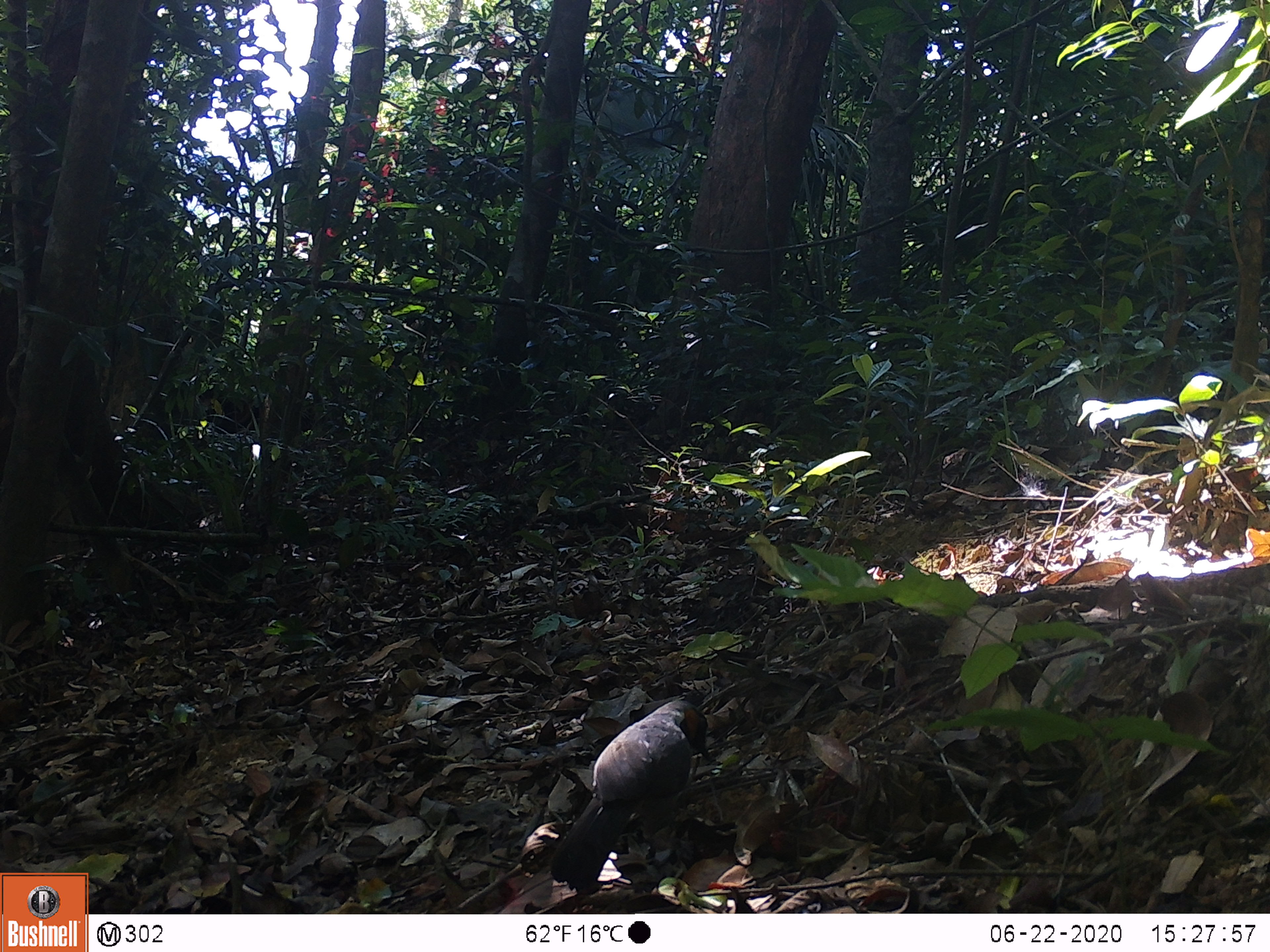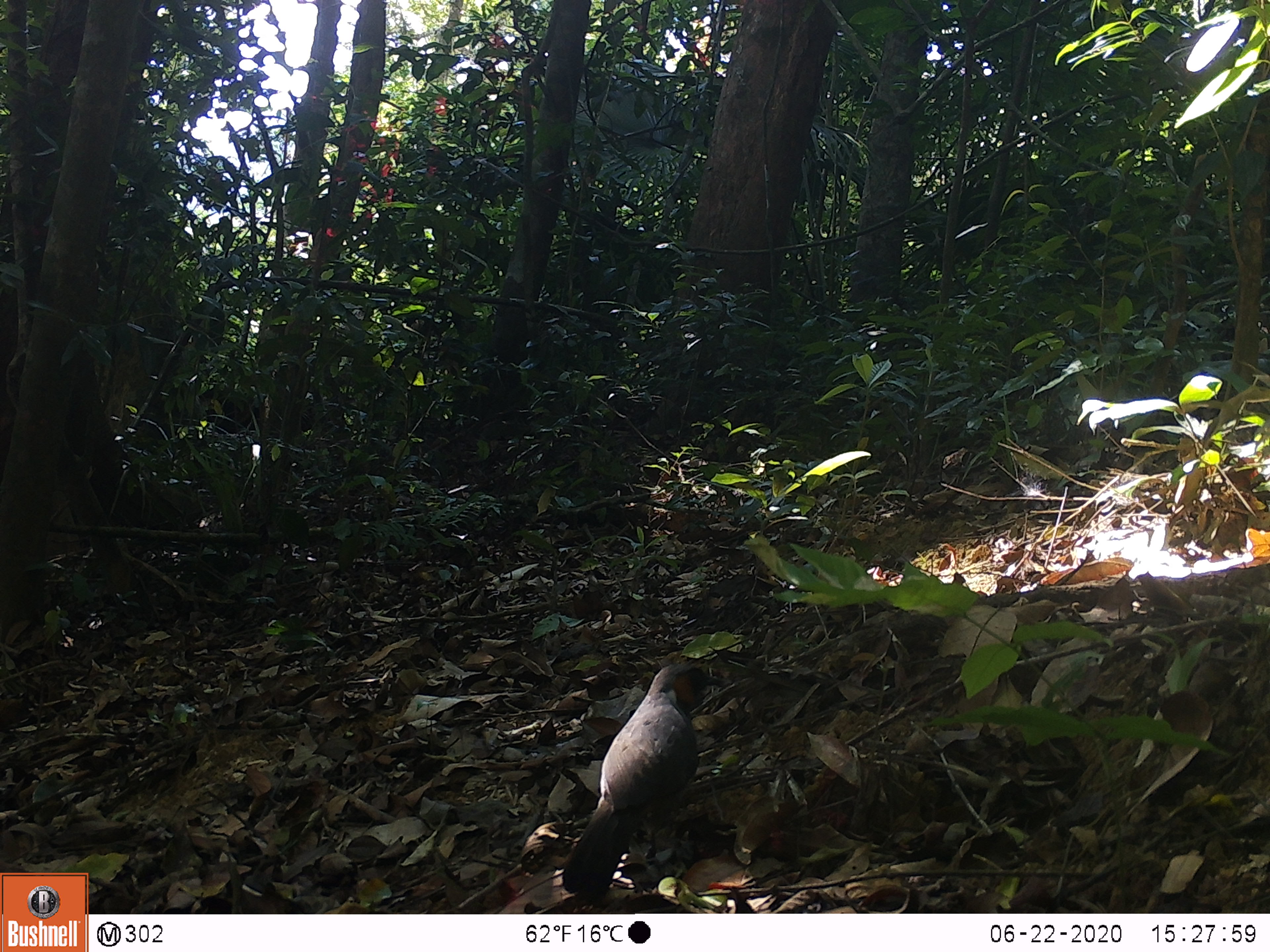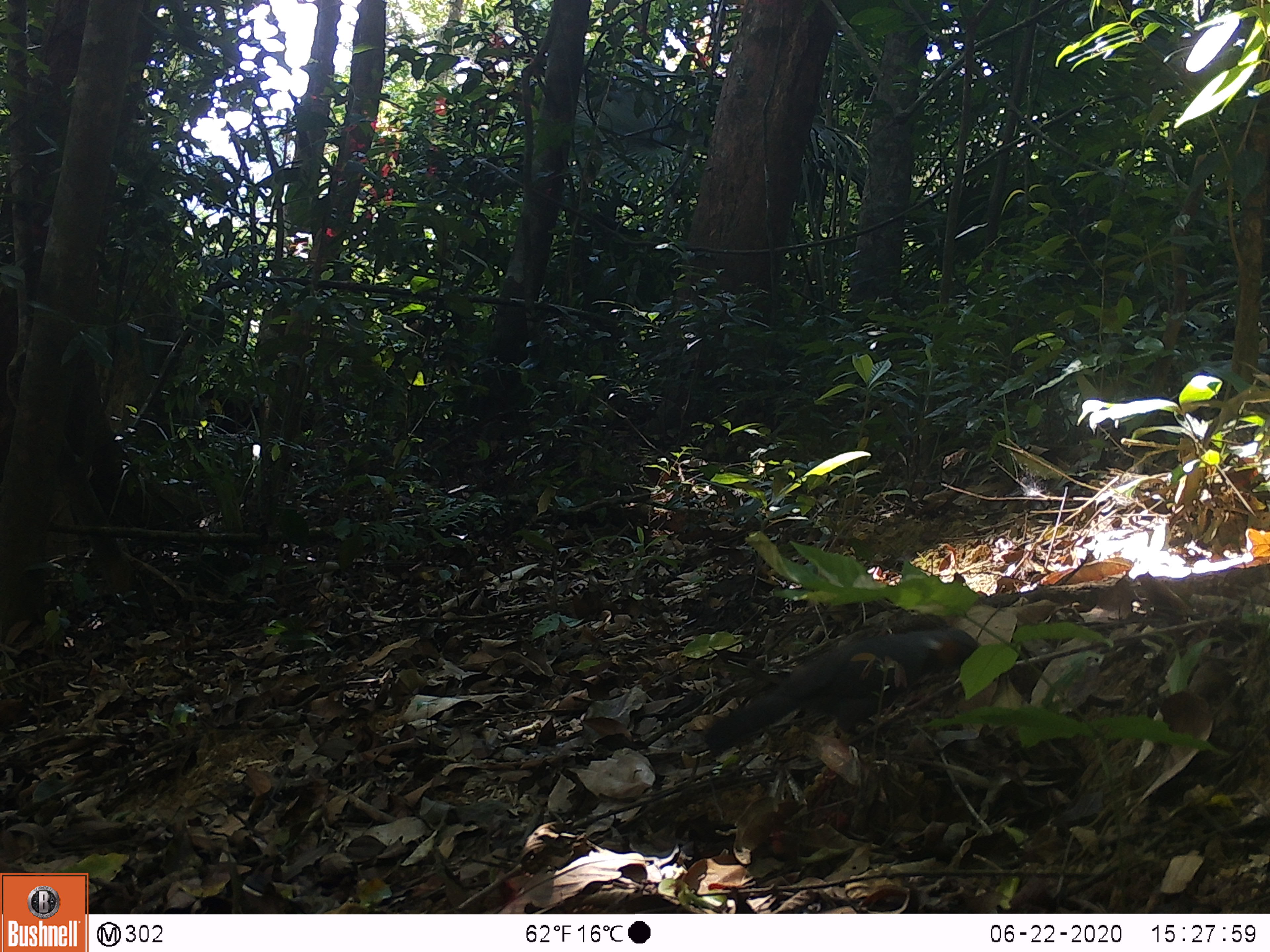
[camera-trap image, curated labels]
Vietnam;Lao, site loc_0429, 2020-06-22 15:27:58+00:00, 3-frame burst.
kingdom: Animalia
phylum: Chordata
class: Aves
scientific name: Aves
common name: bird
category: unidentified bird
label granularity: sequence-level